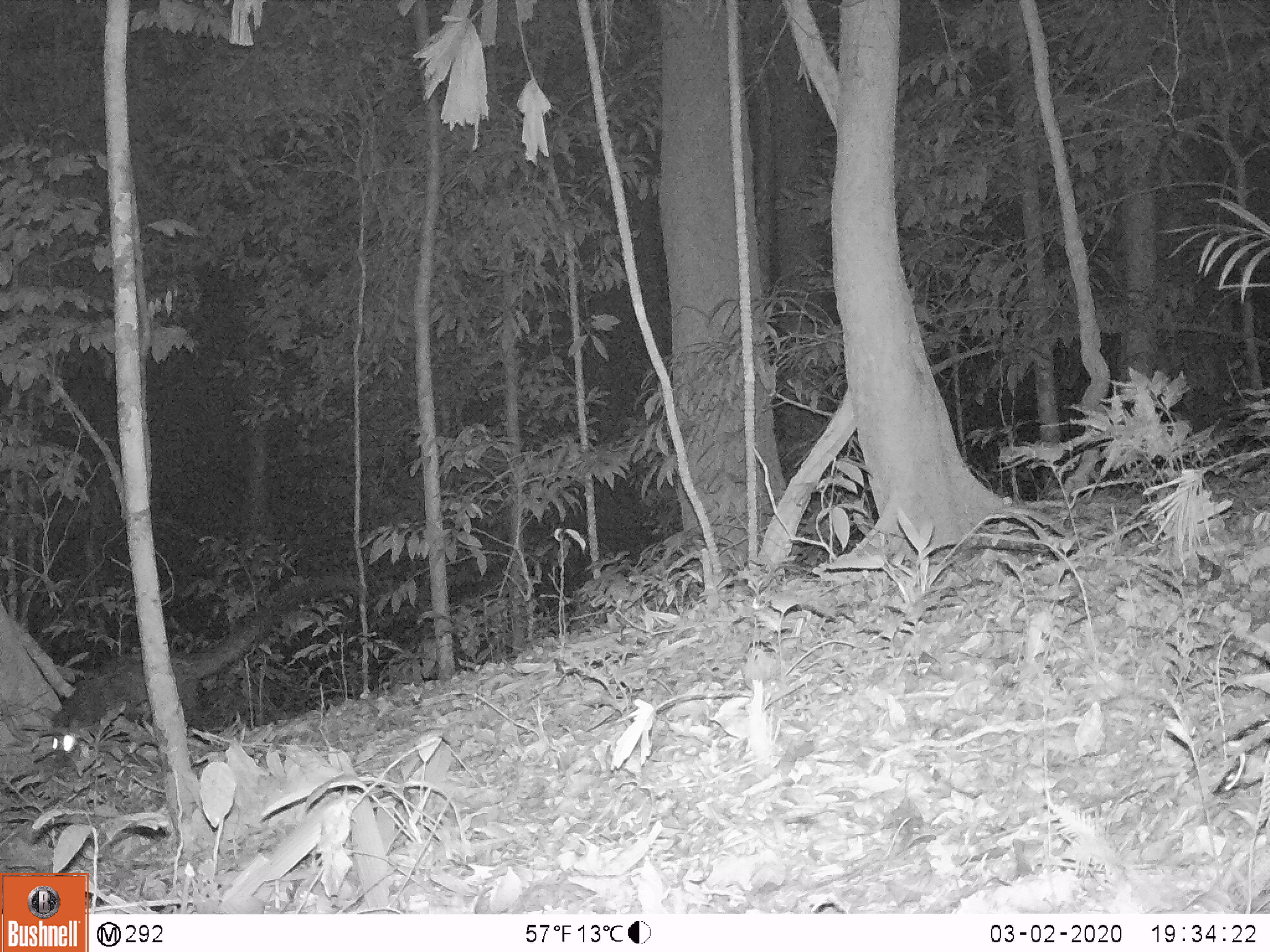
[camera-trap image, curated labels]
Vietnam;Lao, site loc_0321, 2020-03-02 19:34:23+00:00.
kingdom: Animalia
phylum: Chordata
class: Mammalia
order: Carnivora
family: Viverridae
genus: Paradoxurus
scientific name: Paradoxurus hermaphroditus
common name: common palm civet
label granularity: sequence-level